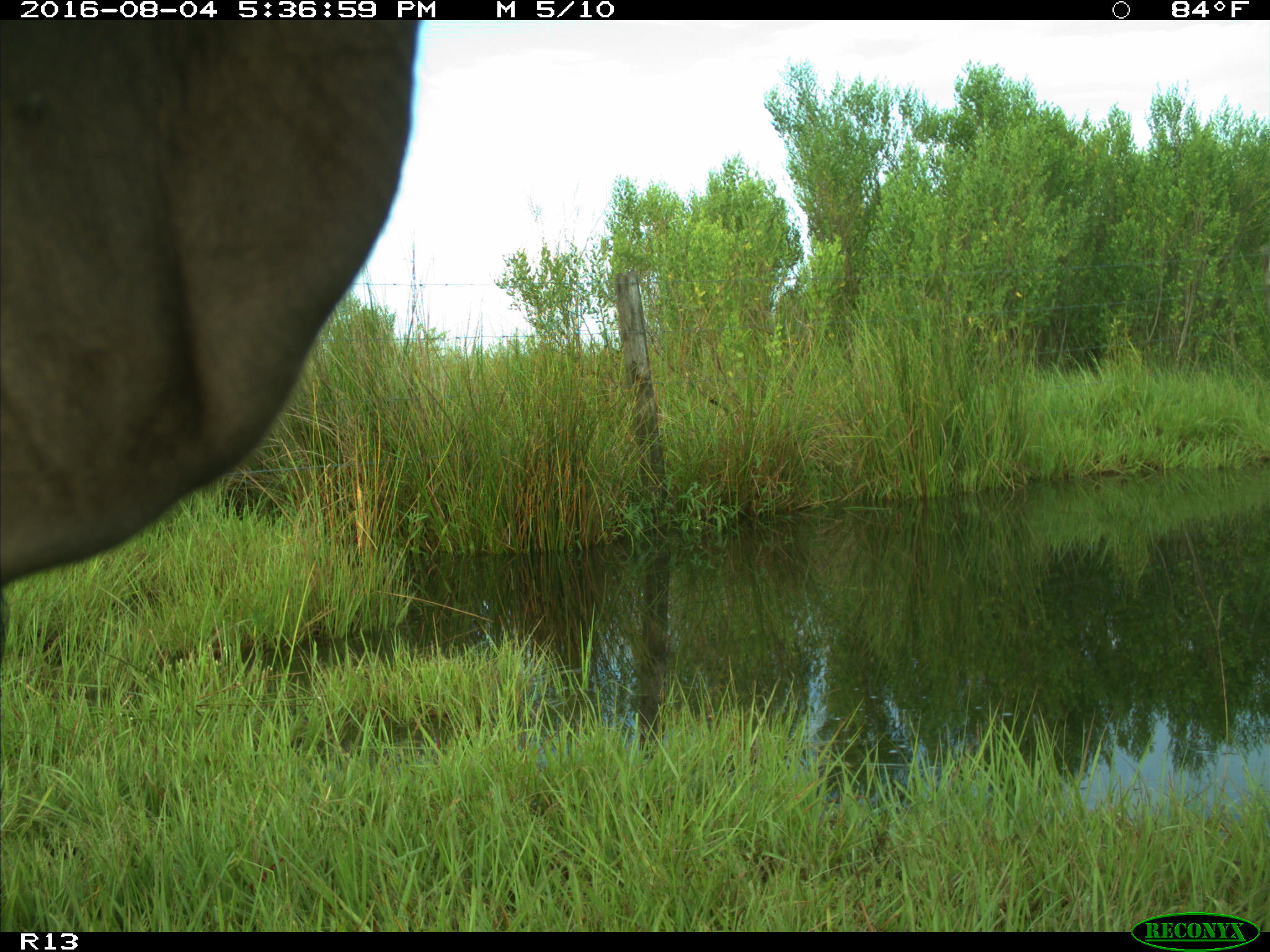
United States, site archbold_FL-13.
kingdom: Animalia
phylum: Chordata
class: Mammalia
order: Artiodactyla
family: Bovidae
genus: Bos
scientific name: Bos taurus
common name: domestic cow